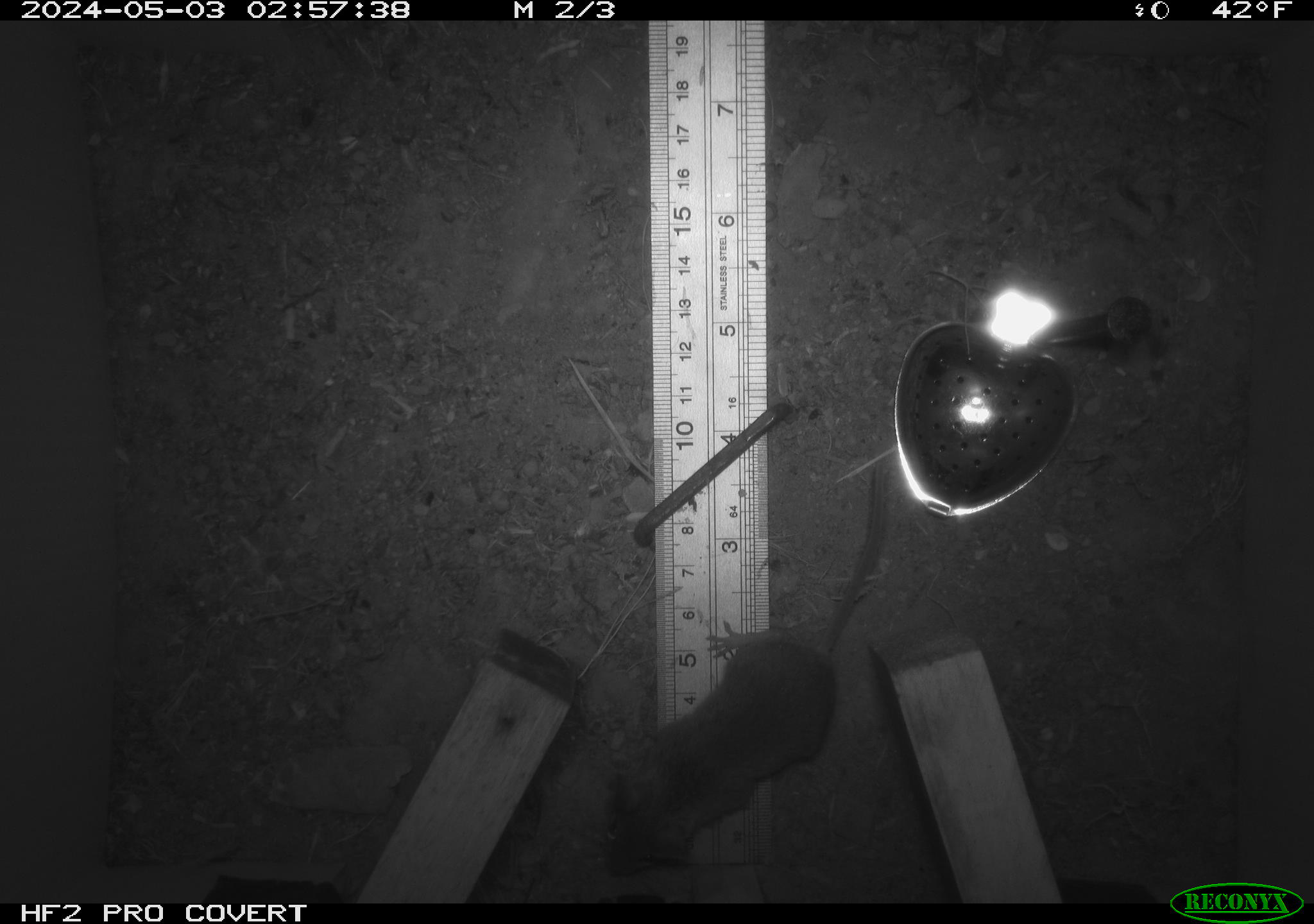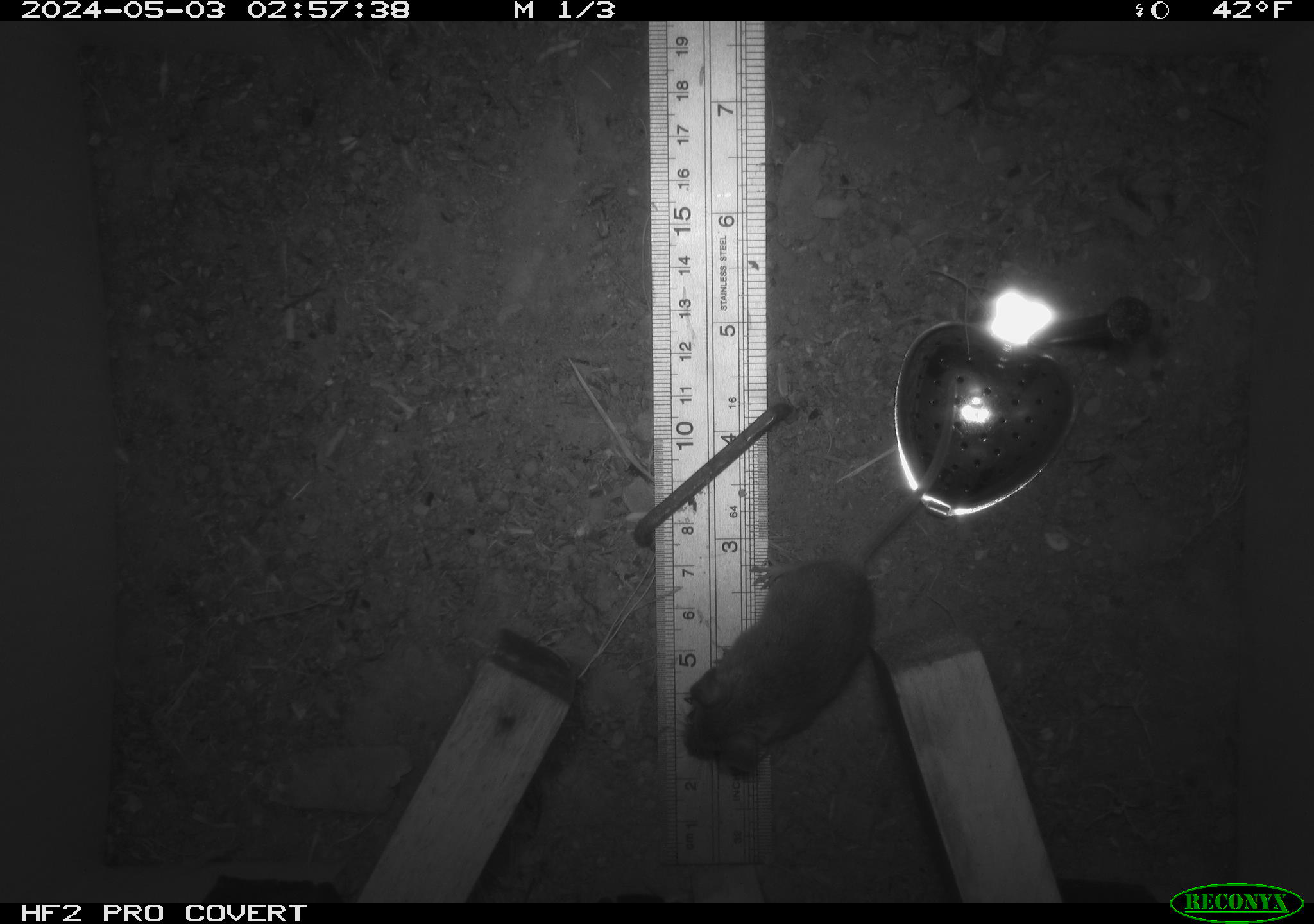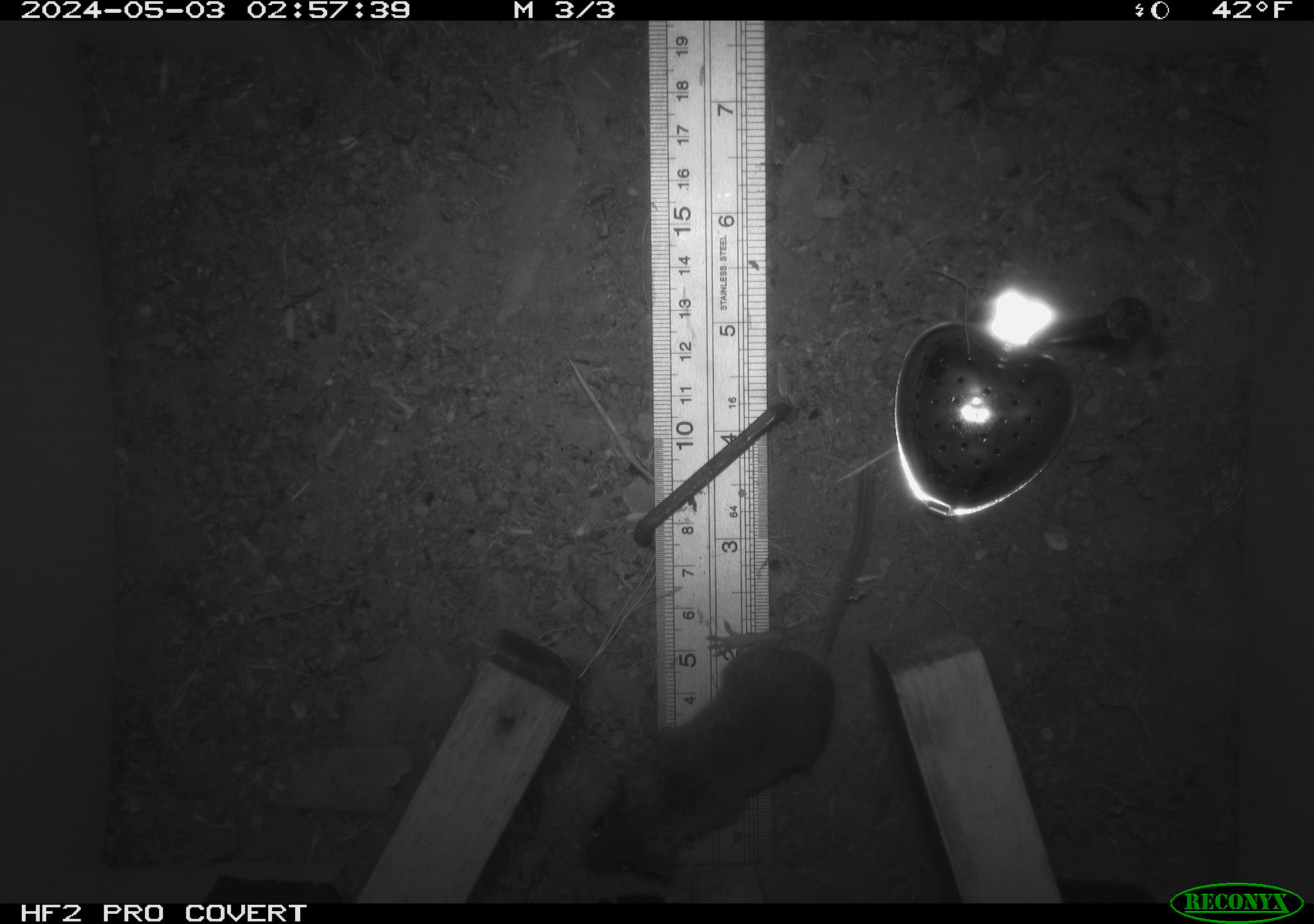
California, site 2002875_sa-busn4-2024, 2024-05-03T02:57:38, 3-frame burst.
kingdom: Animalia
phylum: Chordata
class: Mammalia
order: Rodentia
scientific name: Rodentia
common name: rodent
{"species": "rodent (Rodentia)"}